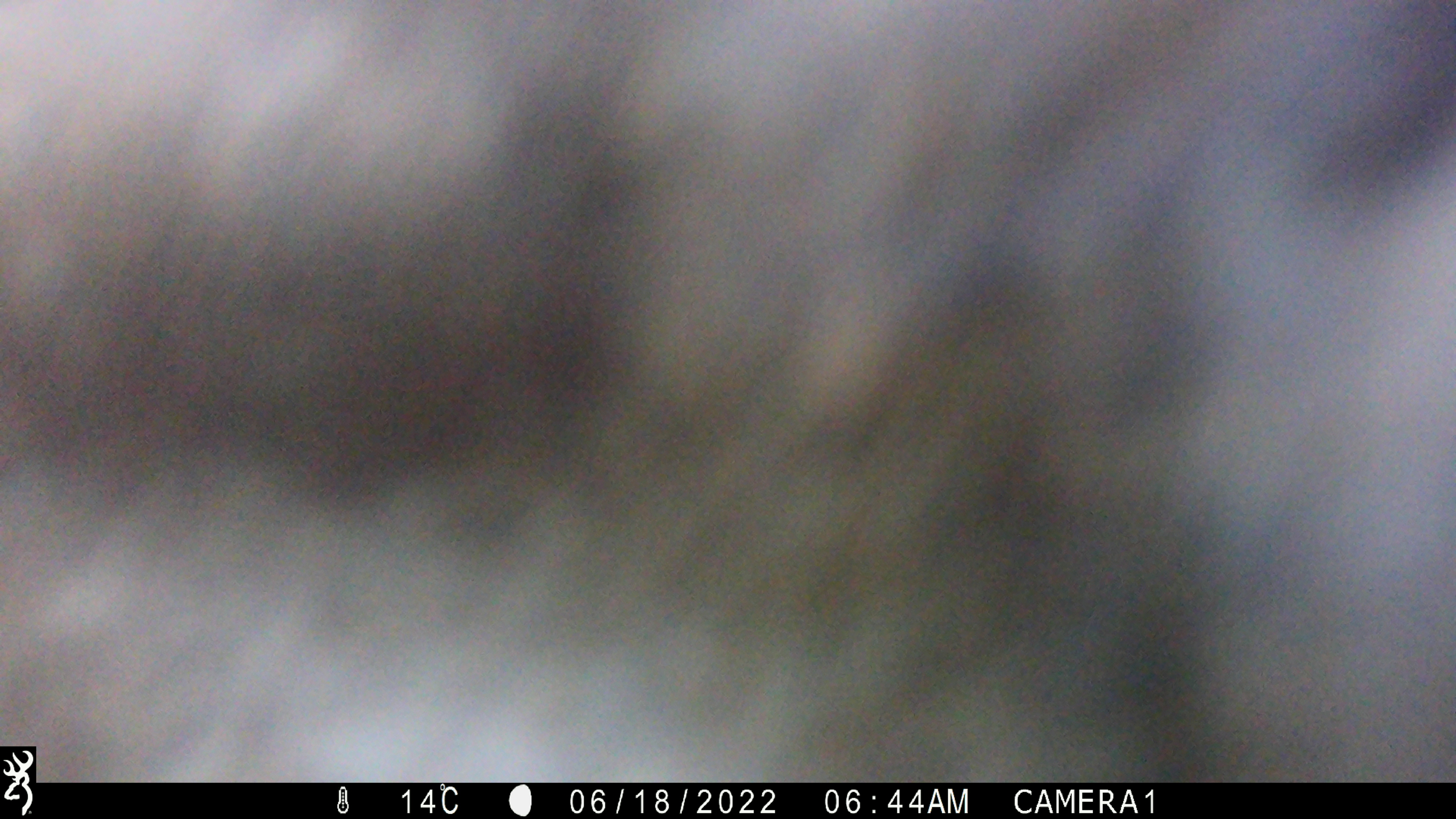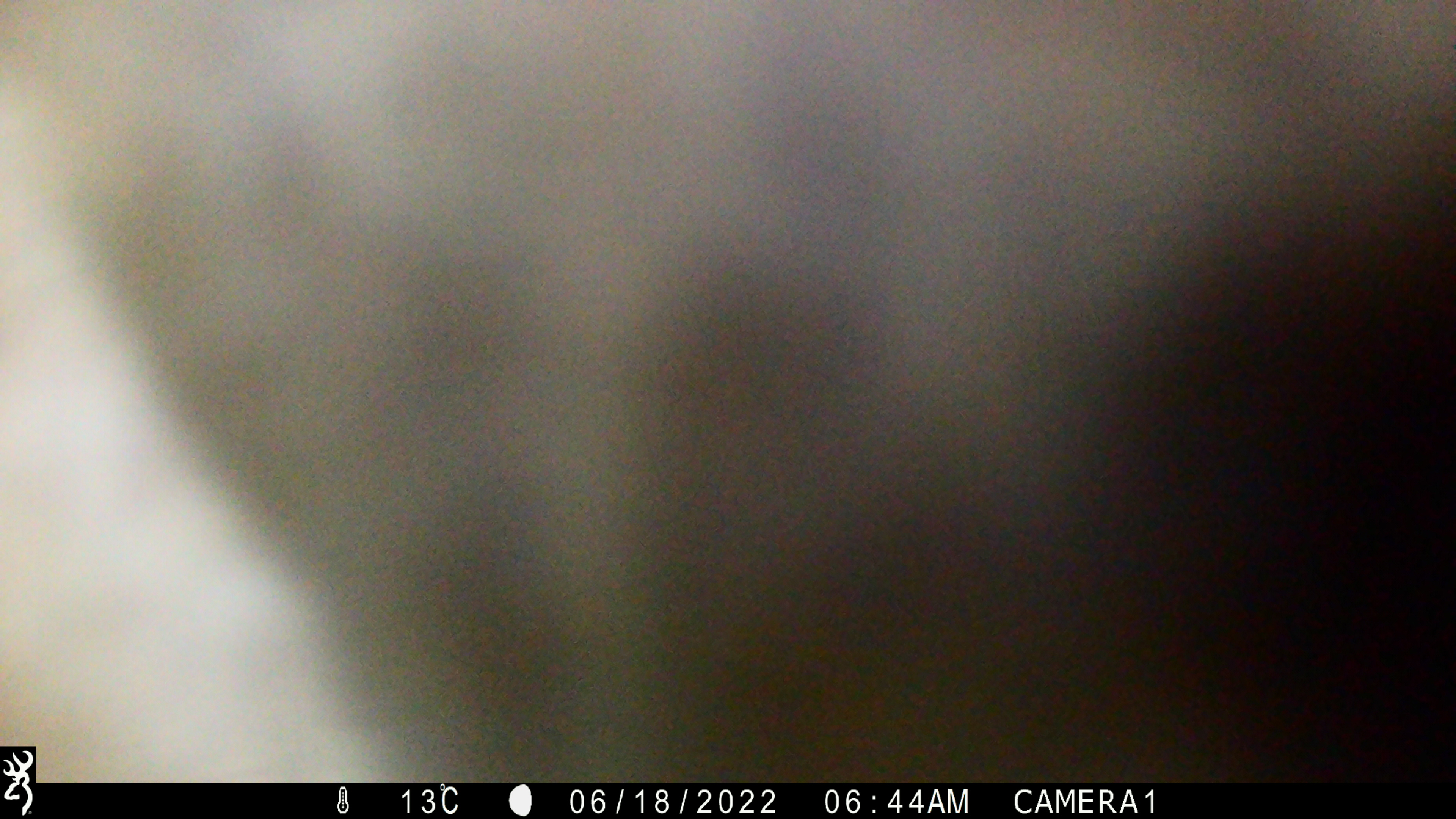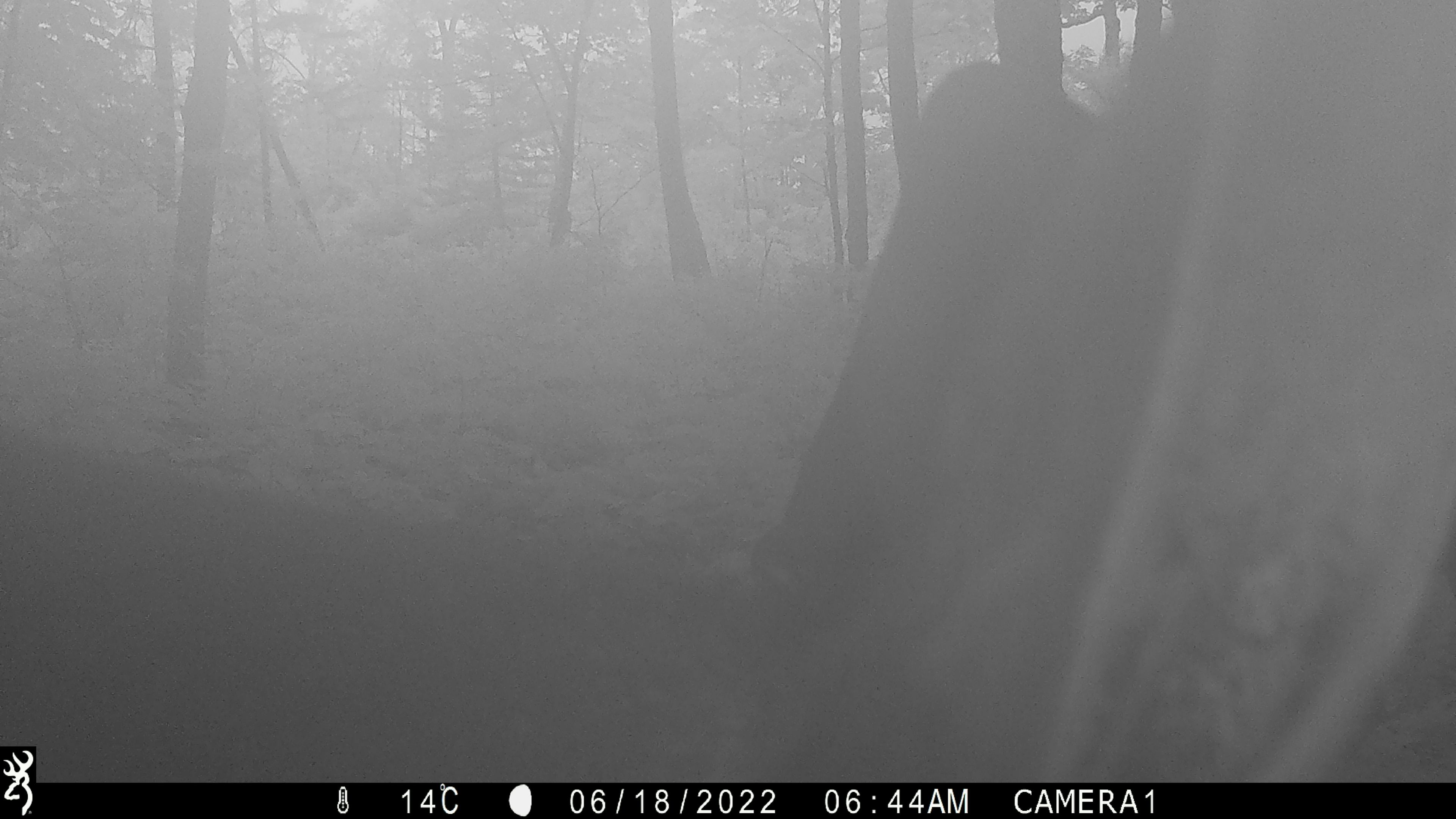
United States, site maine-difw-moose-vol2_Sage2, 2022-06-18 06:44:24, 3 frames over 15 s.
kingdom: Animalia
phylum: Chordata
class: Mammalia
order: Artiodactyla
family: Cervidae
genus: Alces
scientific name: Alces alces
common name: moose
Moose (Alces alces).